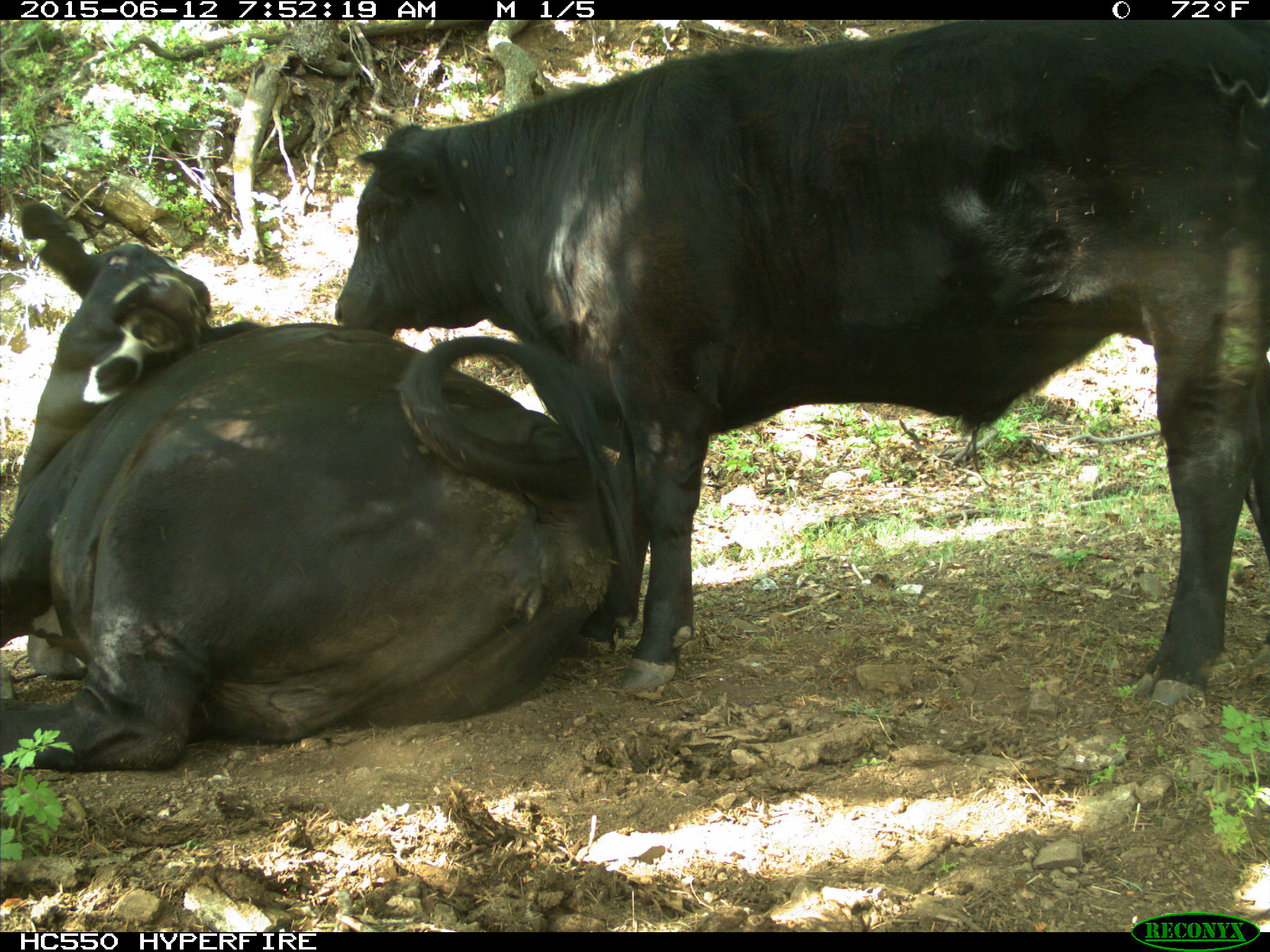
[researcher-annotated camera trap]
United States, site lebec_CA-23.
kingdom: Animalia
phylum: Chordata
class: Mammalia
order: Artiodactyla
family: Bovidae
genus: Bos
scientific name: Bos taurus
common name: domestic cow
Bos taurus (domestic cow).